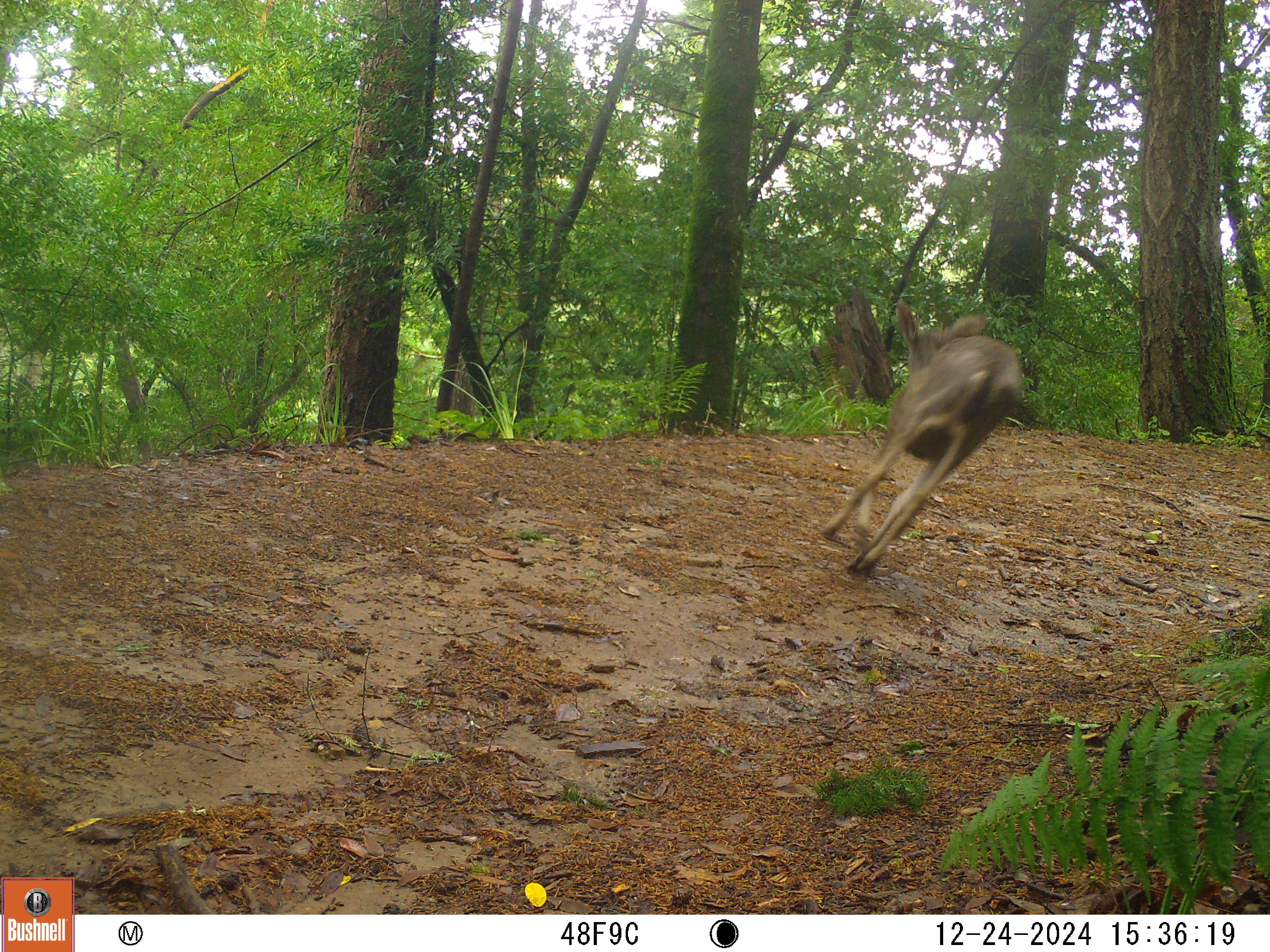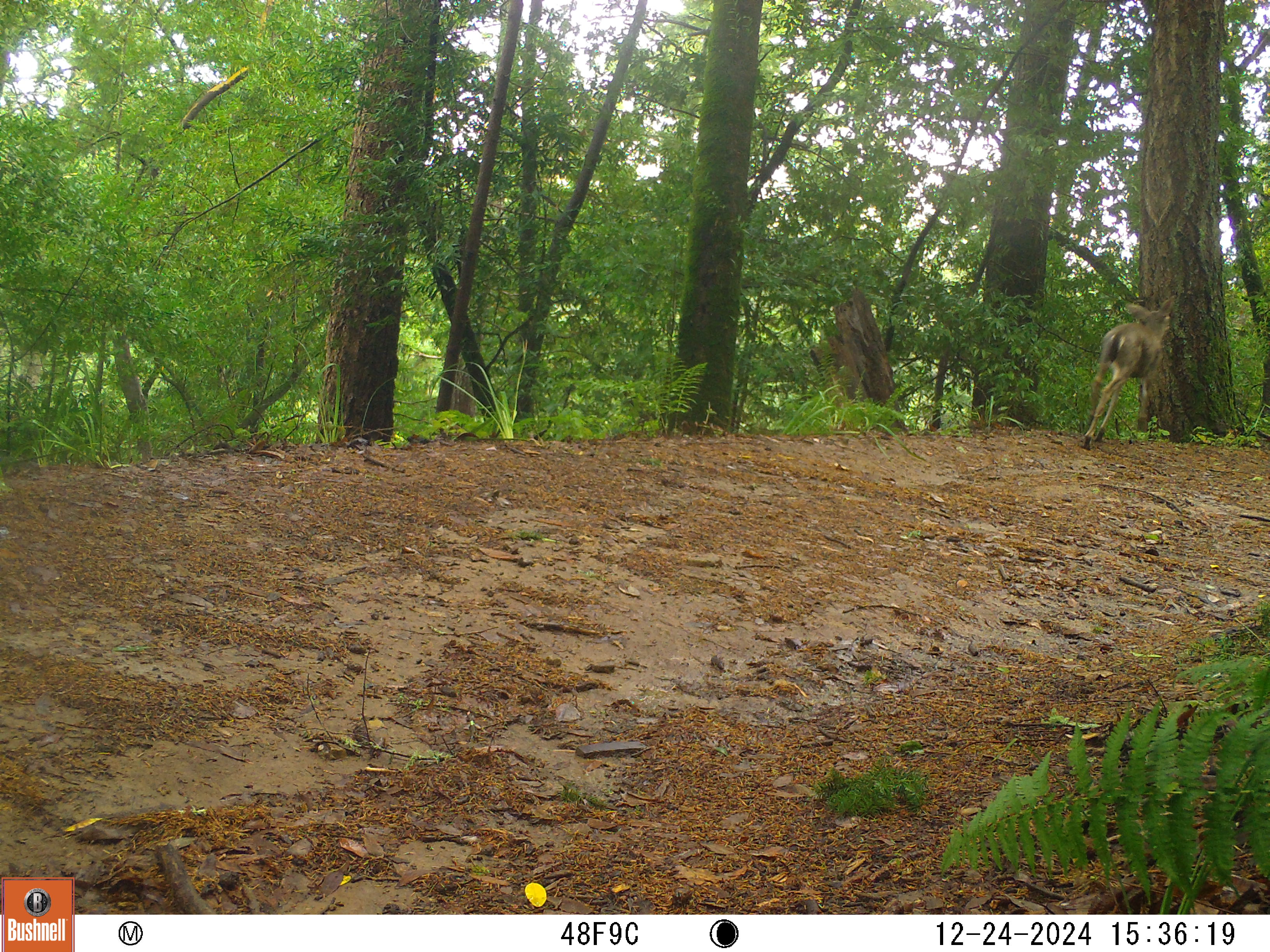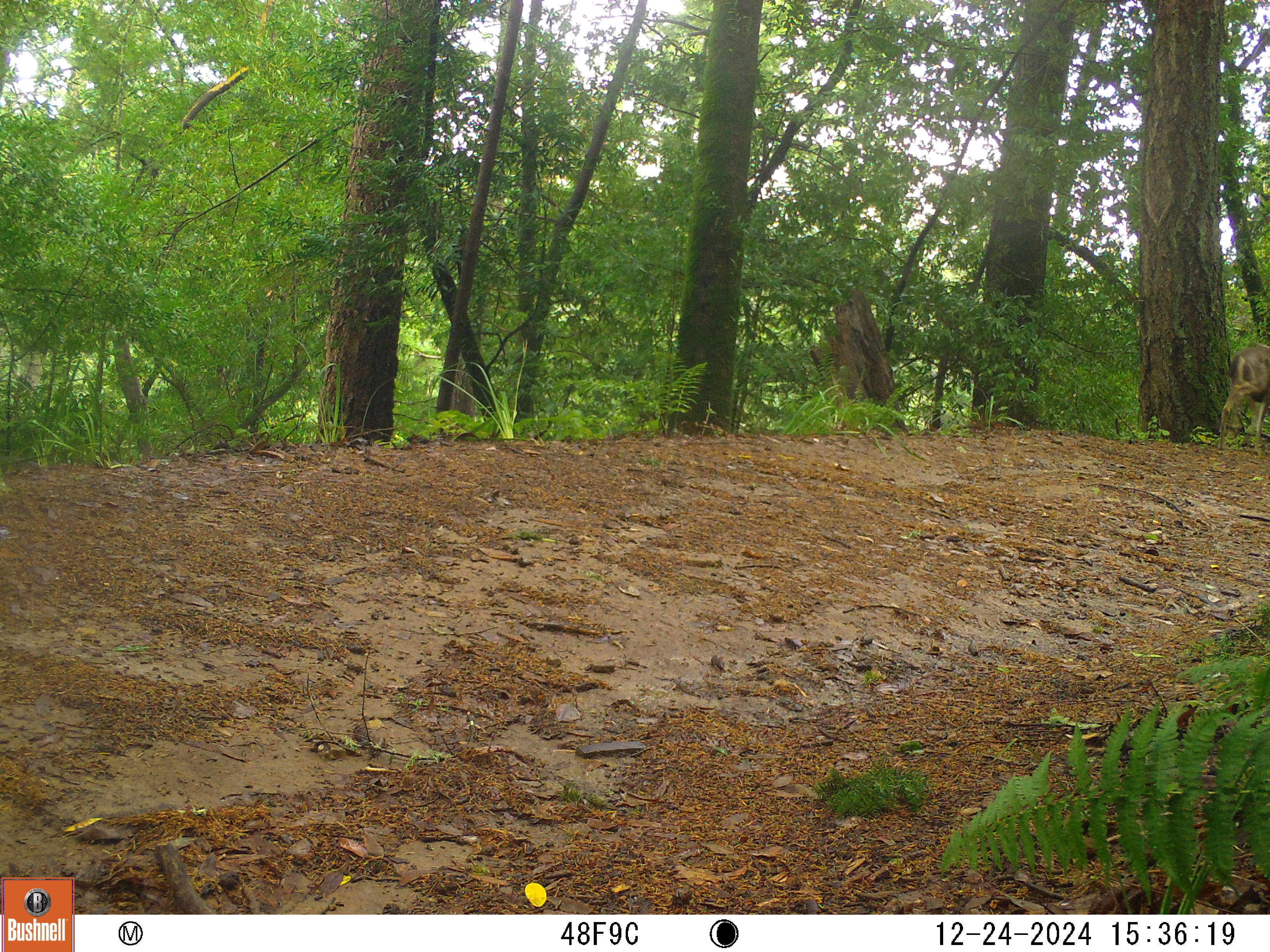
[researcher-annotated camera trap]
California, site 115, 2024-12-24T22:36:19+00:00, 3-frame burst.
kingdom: Animalia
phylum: Chordata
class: Mammalia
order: Artiodactyla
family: Cervidae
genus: Odocoileus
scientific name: Odocoileus hemionus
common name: mule deer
Mule deer (Odocoileus hemionus).